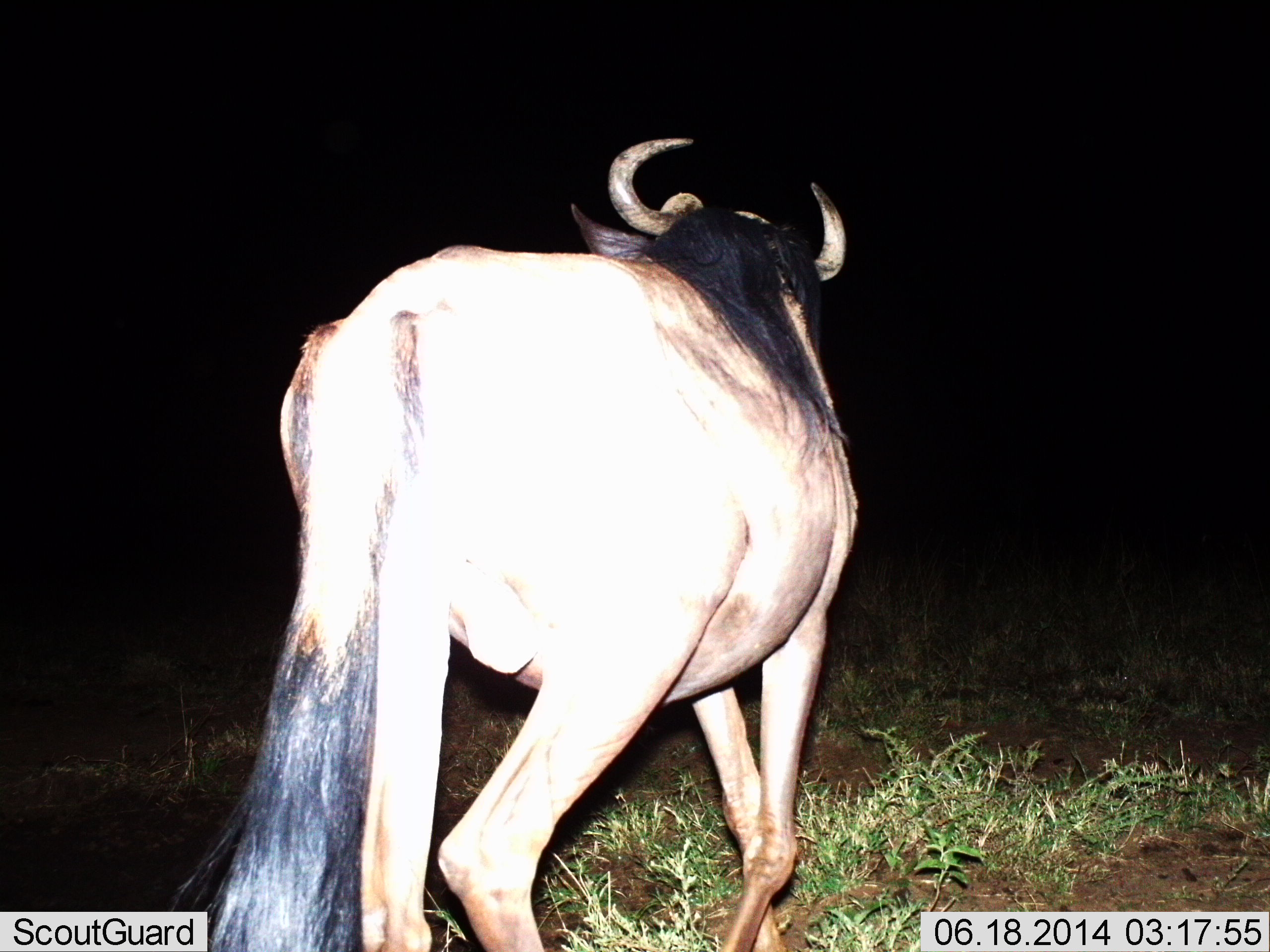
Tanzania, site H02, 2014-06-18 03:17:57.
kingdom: Animalia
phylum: Chordata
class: Mammalia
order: Artiodactyla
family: Bovidae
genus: Connochaetes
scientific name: Connochaetes taurinus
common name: blue wildebeest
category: wildebeest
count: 1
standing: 50%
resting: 0%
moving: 50%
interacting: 0%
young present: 0%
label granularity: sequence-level